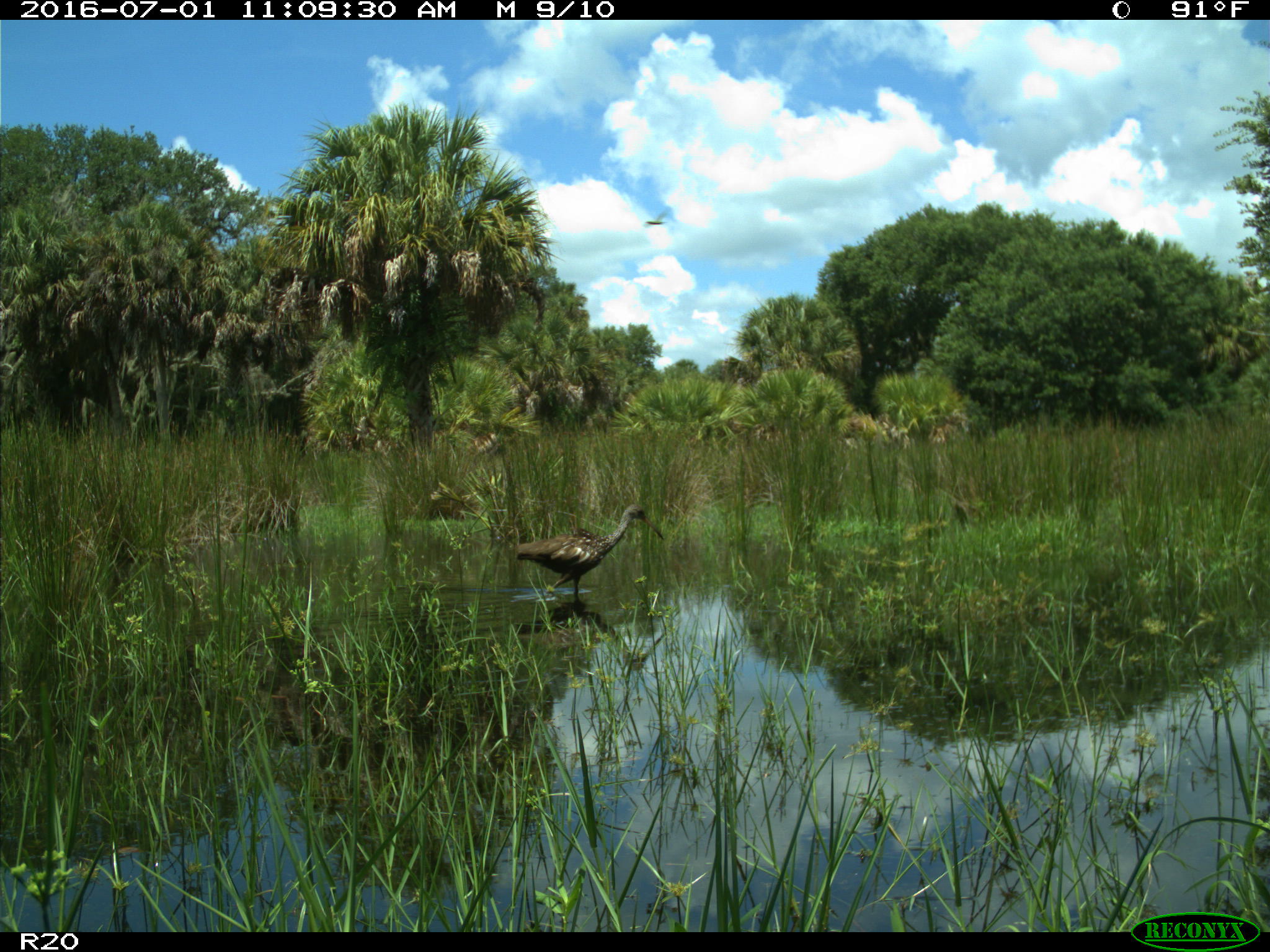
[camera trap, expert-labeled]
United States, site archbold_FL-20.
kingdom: Animalia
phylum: Chordata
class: Aves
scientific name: Aves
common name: birds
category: unidentified bird